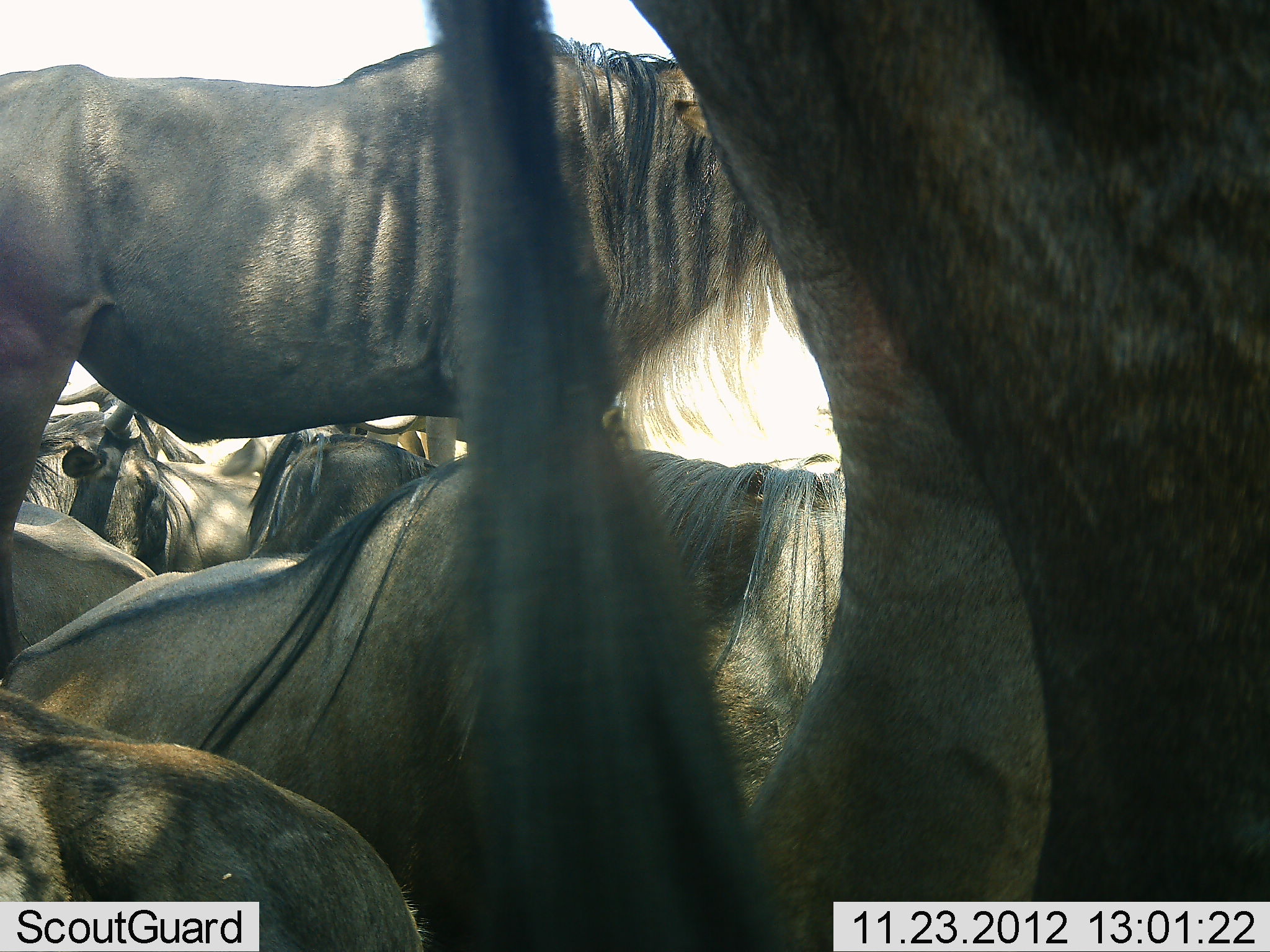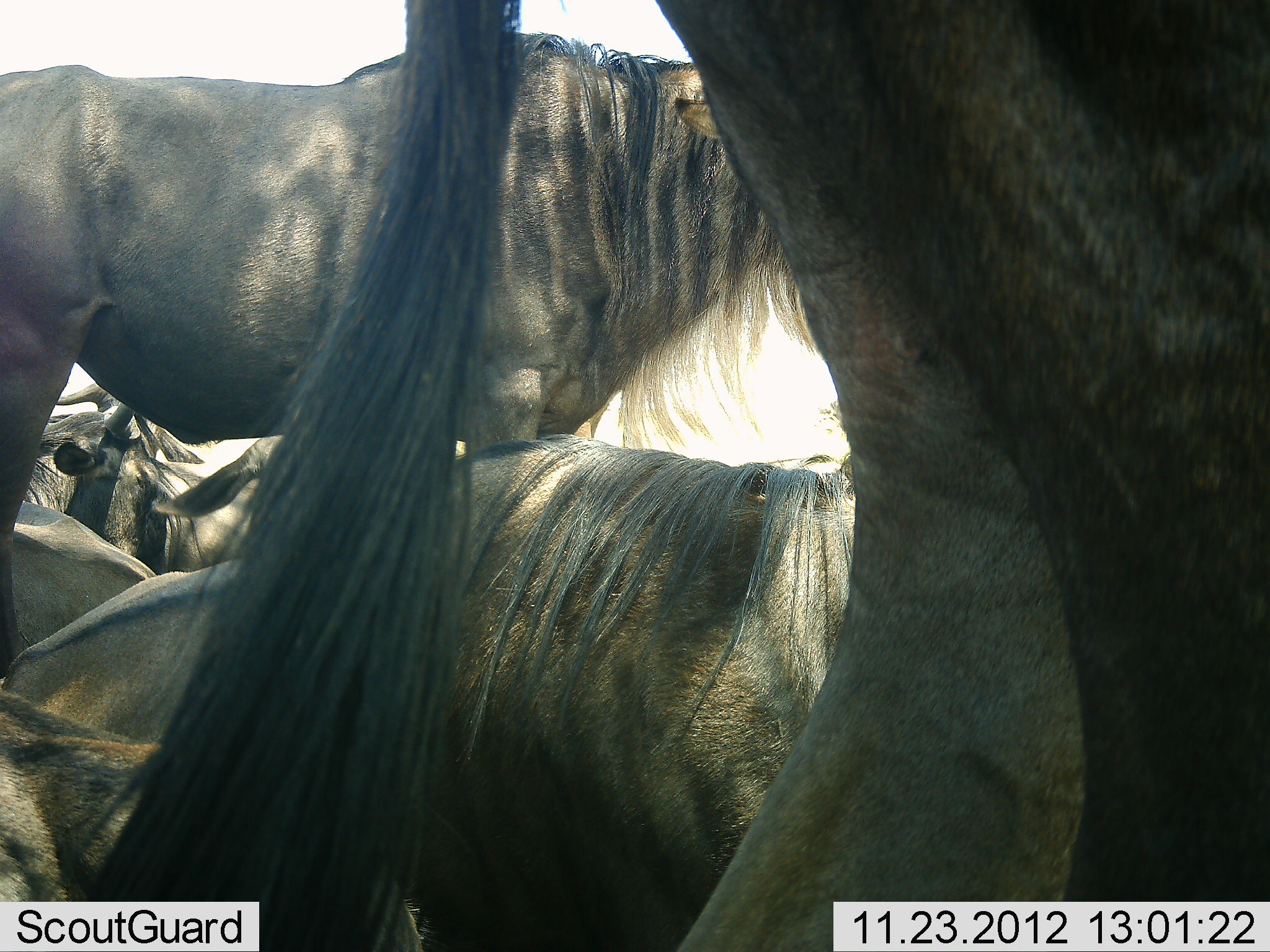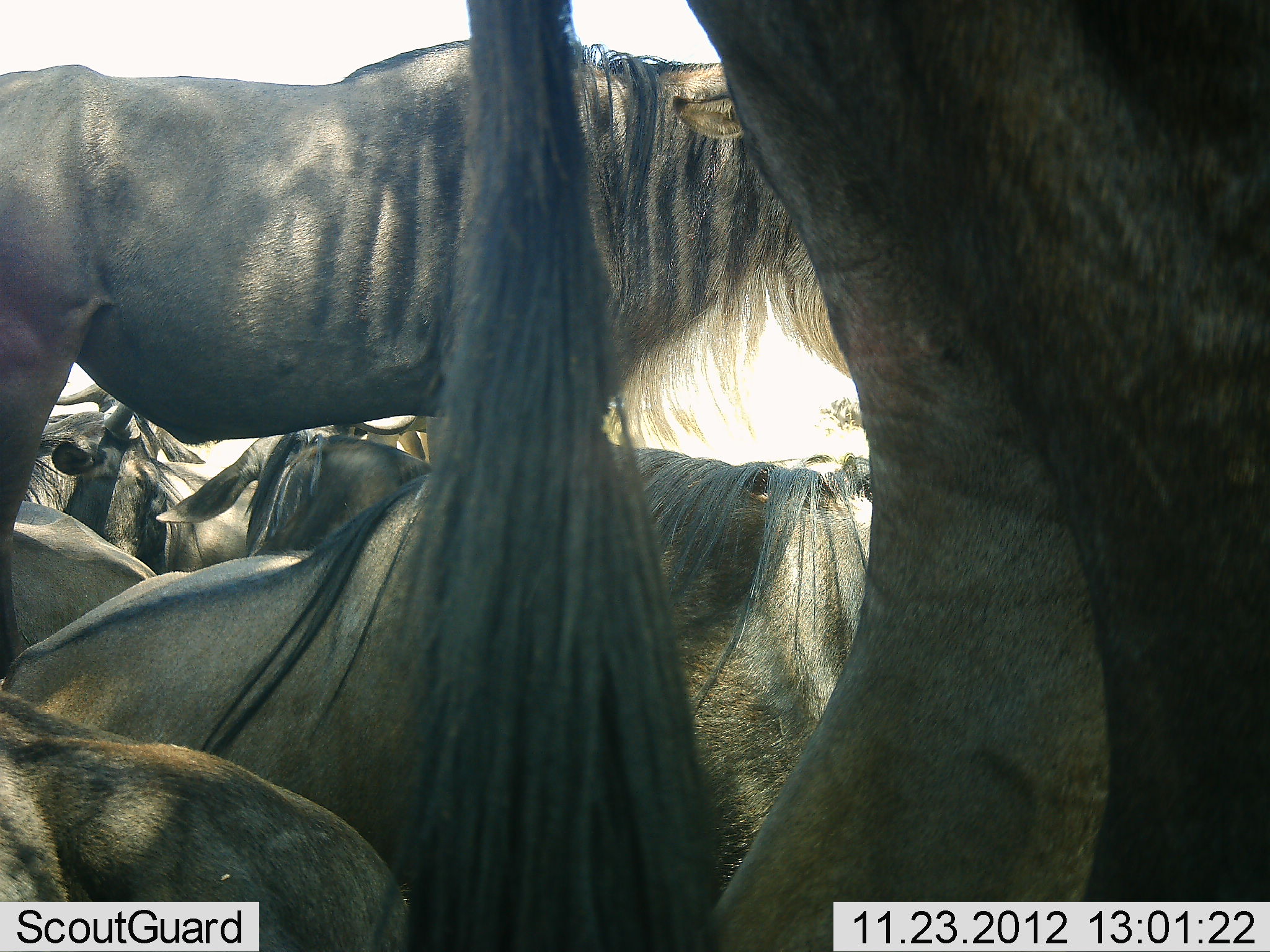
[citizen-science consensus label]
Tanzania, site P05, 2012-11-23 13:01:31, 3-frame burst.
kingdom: Animalia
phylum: Chordata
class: Mammalia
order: Artiodactyla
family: Bovidae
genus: Connochaetes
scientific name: Connochaetes taurinus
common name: blue wildebeest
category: wildebeest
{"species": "wildebeest (blue wildebeest) (Connochaetes taurinus)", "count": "7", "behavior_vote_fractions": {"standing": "90%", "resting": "80%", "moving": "10%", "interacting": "10%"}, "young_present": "0%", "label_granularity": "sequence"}